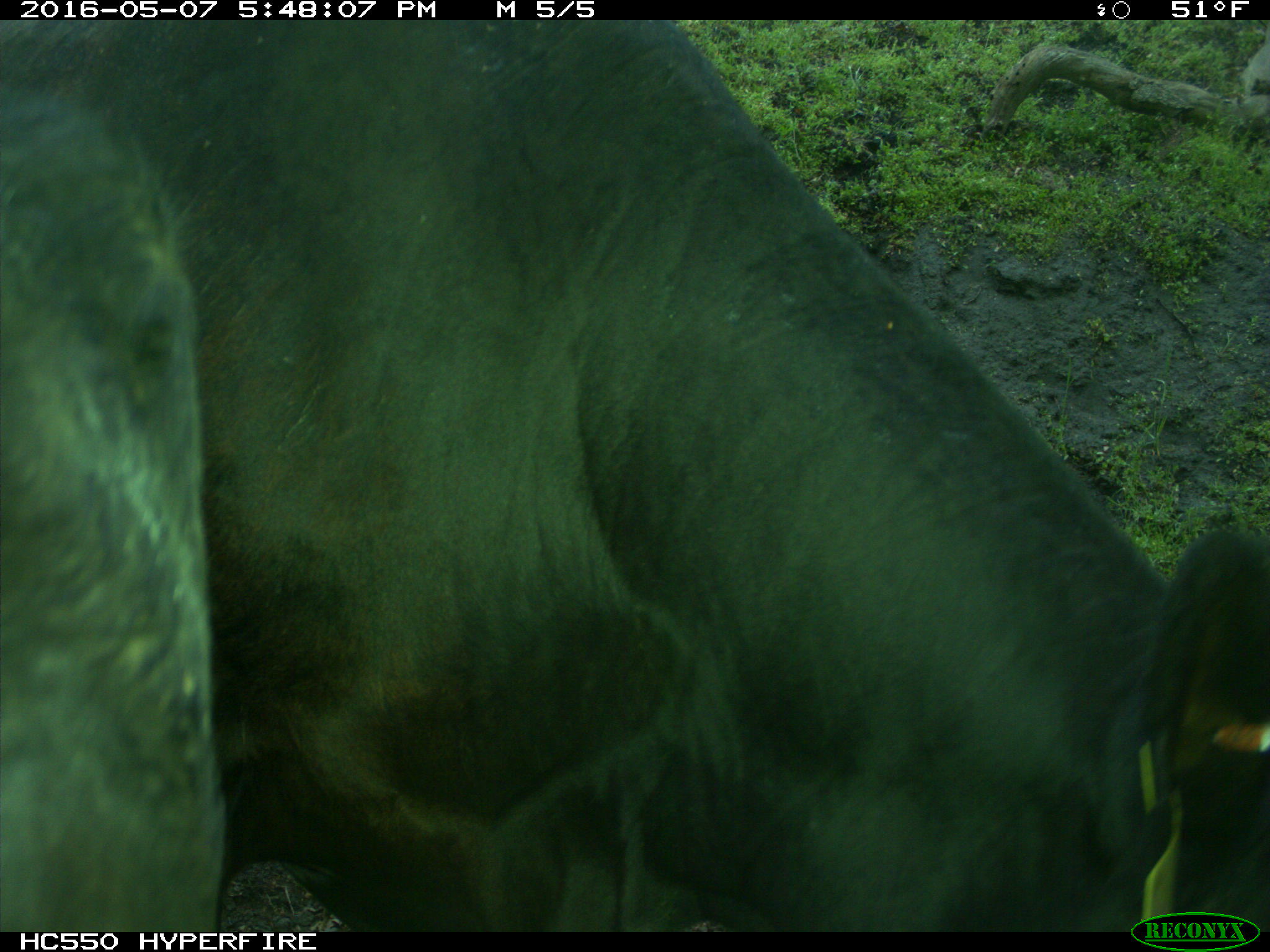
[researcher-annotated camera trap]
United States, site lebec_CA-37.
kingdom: Animalia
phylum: Chordata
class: Mammalia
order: Artiodactyla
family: Bovidae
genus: Bos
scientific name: Bos taurus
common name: domestic cow